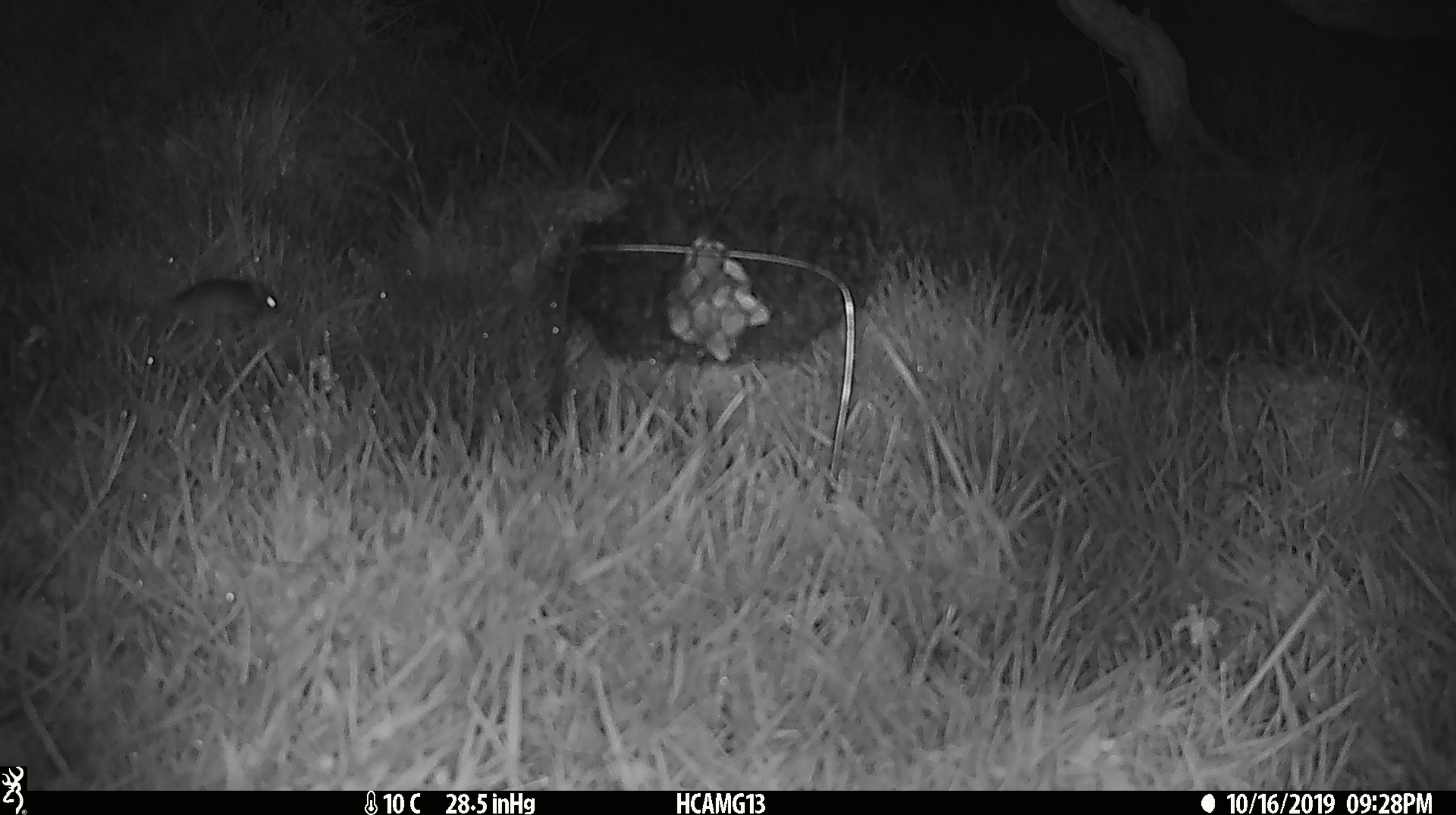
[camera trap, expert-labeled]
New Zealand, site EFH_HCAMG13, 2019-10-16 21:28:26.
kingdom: Animalia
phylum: Chordata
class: Mammalia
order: Rodentia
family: Muridae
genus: Mus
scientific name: Mus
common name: mouse